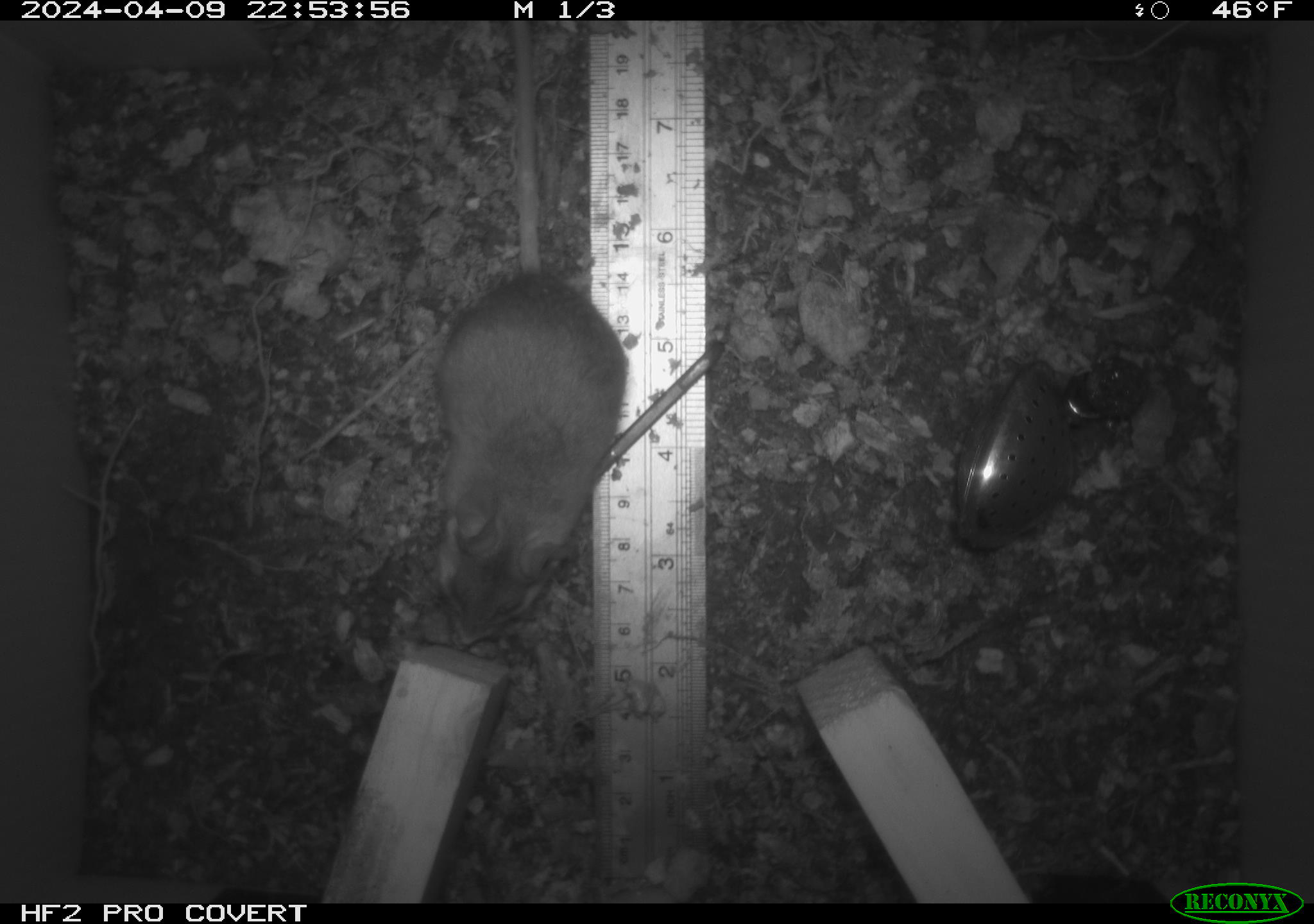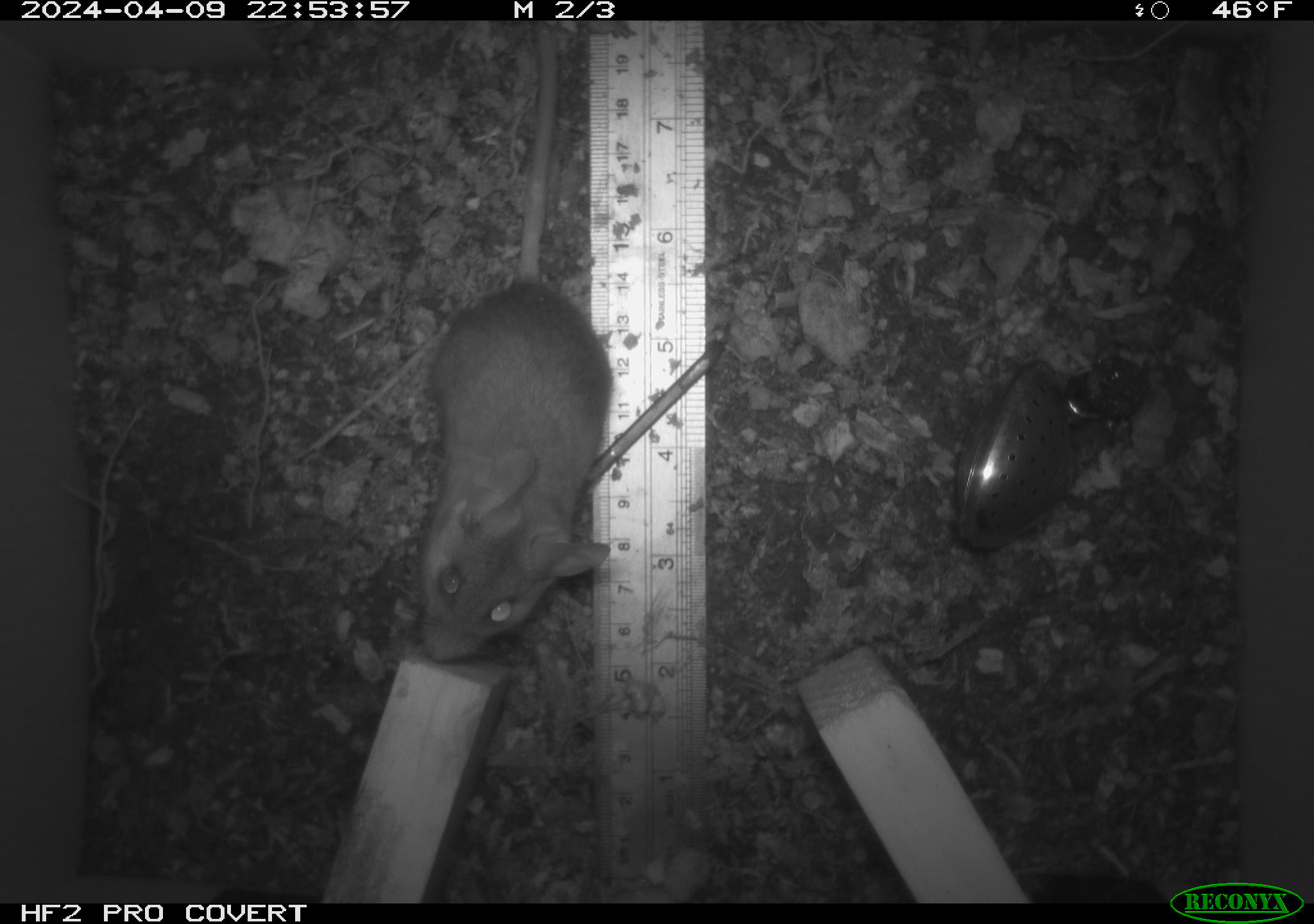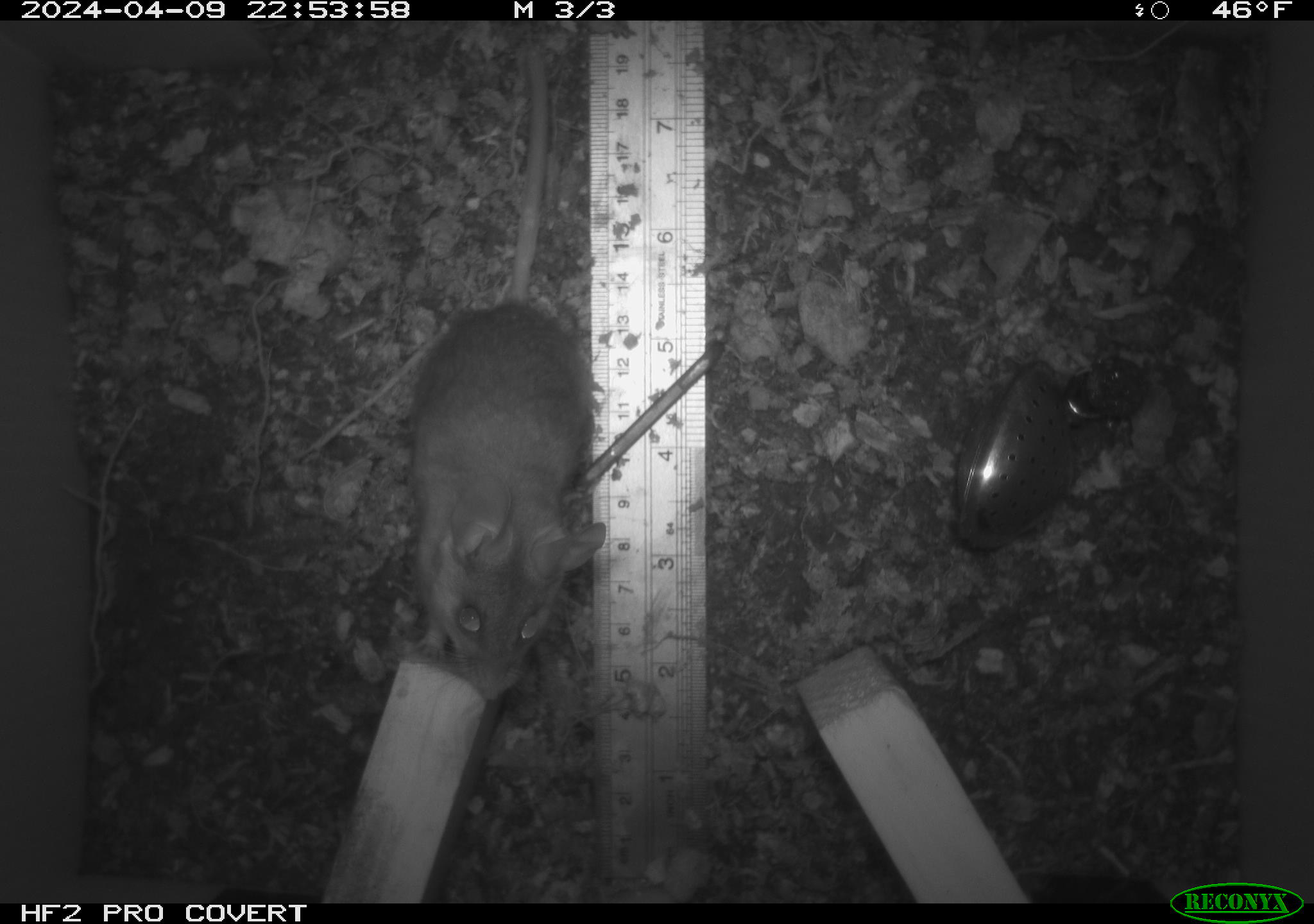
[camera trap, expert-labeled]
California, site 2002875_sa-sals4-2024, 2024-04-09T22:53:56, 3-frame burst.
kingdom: Animalia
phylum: Chordata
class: Mammalia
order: Rodentia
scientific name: Rodentia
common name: rodent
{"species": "rodent (Rodentia)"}